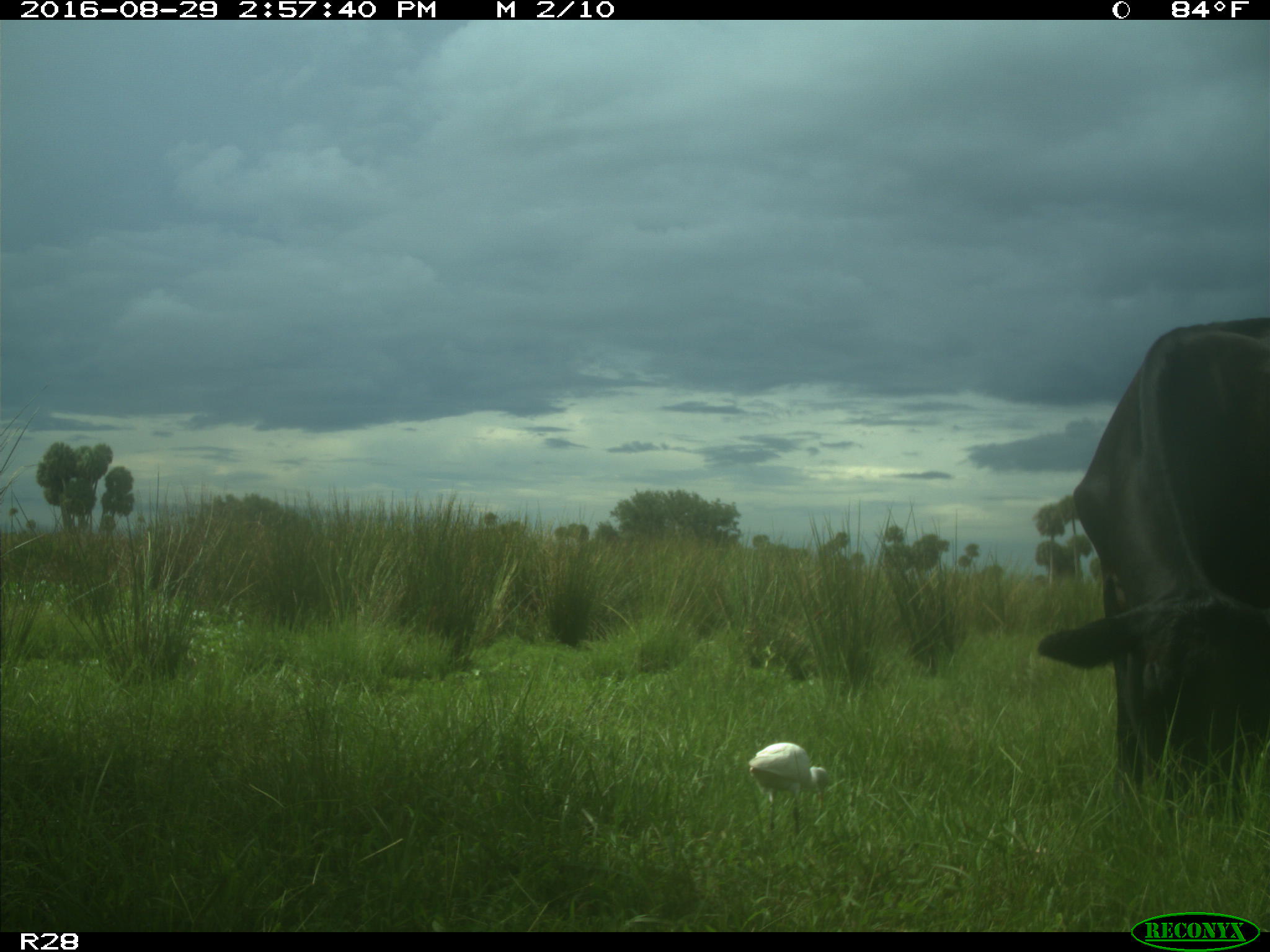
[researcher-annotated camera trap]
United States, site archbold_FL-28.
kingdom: Animalia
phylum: Chordata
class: Mammalia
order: Artiodactyla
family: Bovidae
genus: Bos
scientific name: Bos taurus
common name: domestic cow